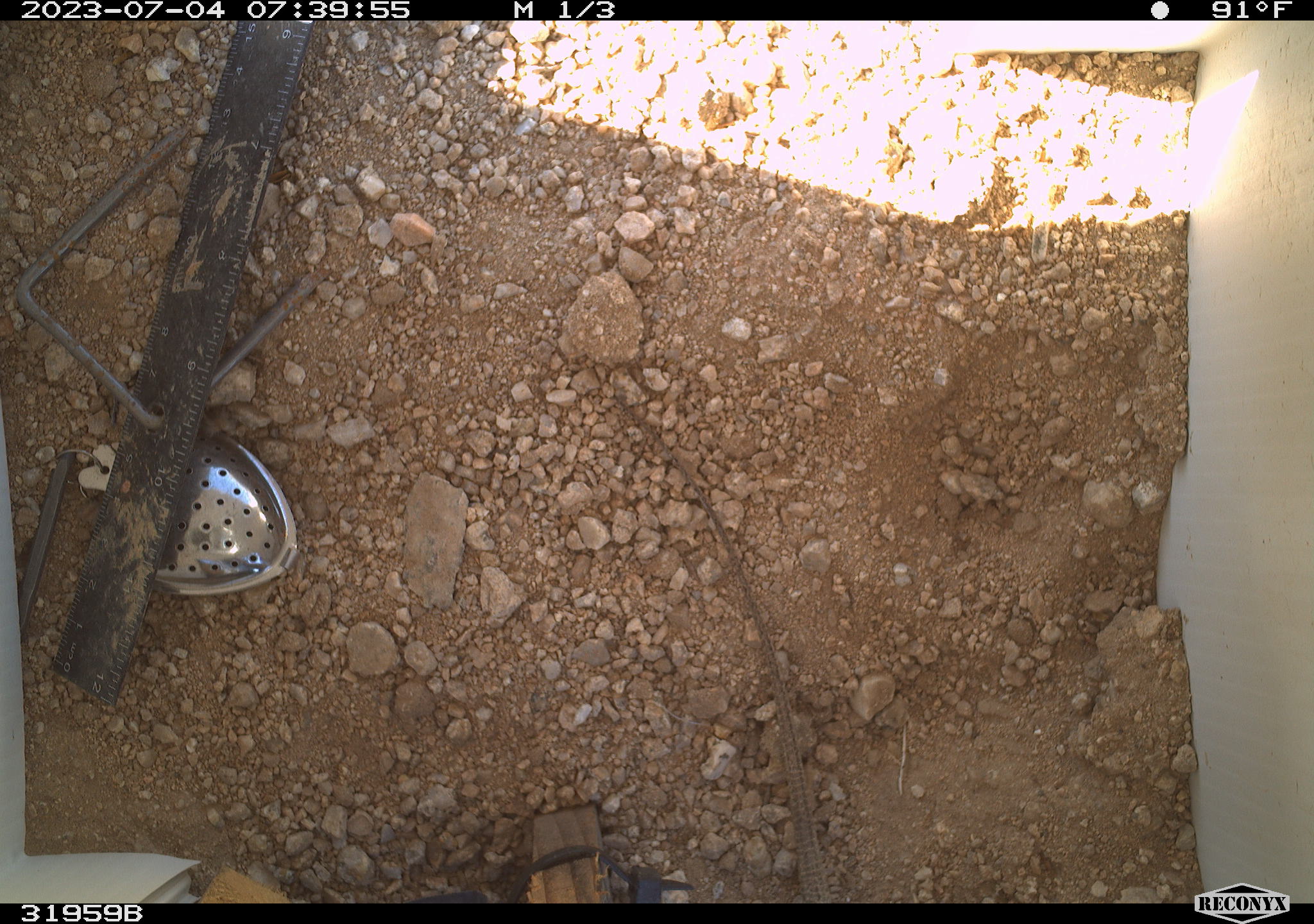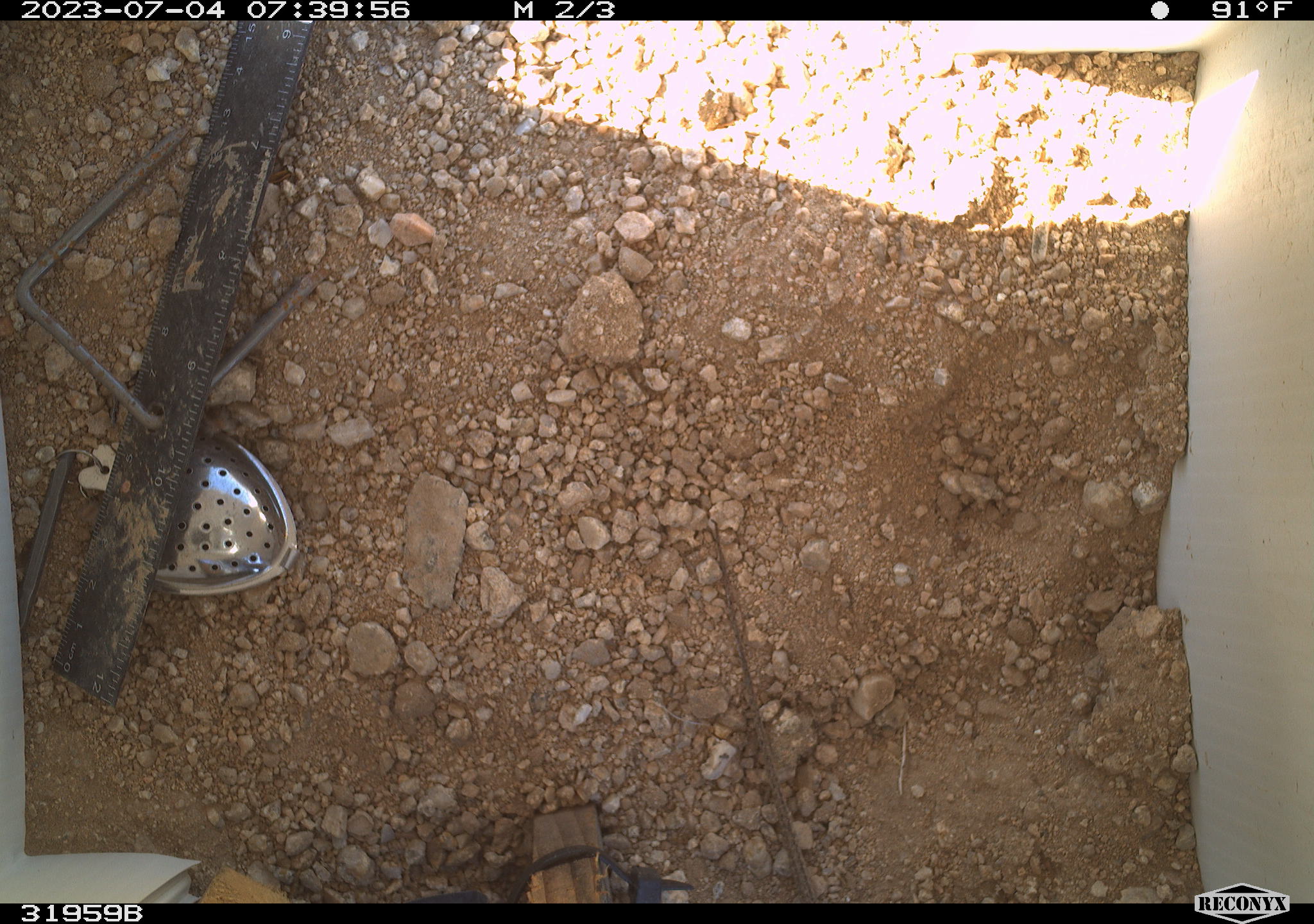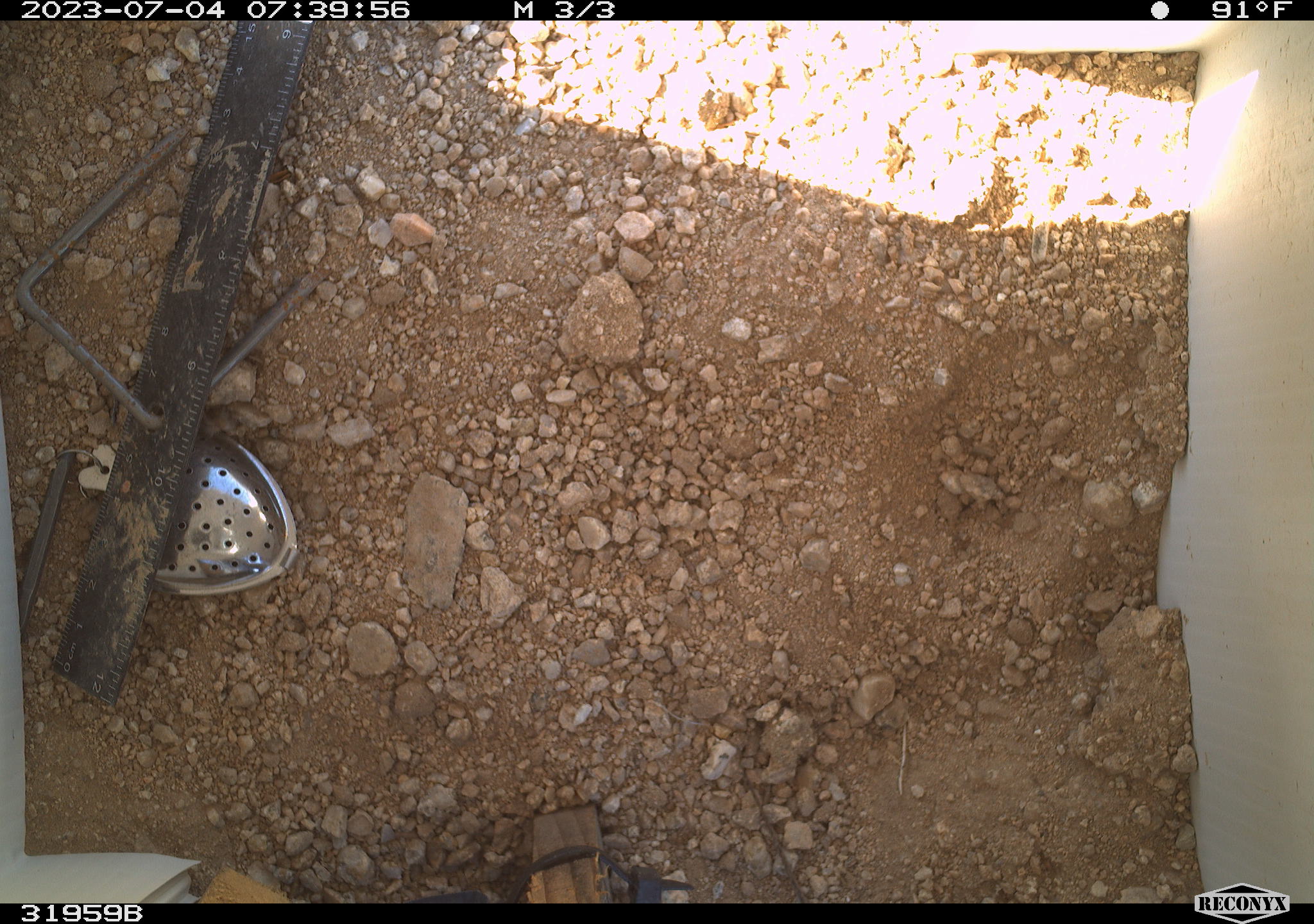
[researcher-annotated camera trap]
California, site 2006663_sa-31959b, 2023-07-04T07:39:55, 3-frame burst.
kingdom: Animalia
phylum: Chordata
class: Reptilia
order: Squamata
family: Teiidae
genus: Aspidoscelis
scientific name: Aspidoscelis tigris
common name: western whiptail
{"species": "western whiptail (Aspidoscelis tigris)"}